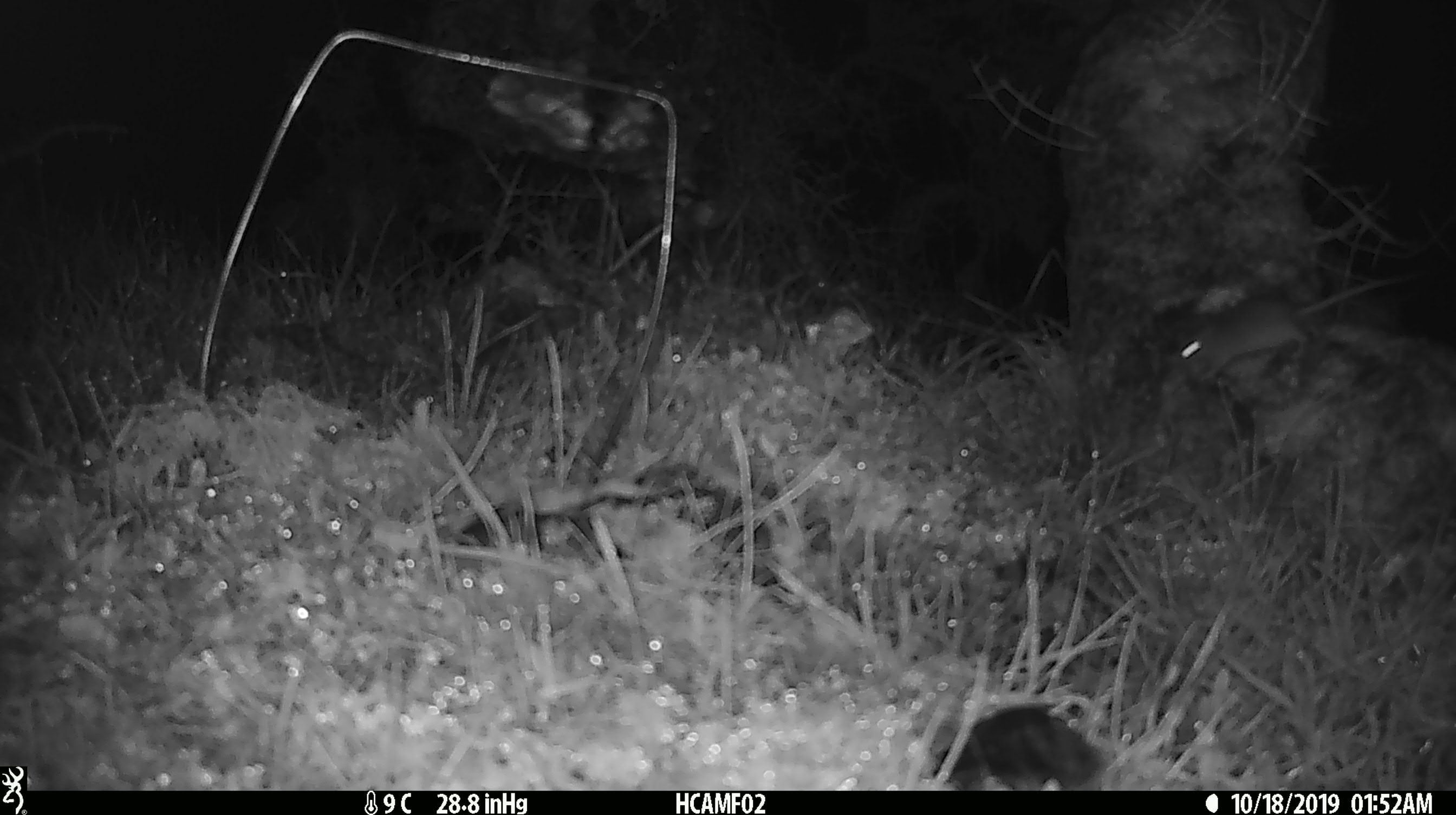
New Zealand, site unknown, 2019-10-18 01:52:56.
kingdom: Animalia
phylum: Chordata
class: Mammalia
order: Rodentia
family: Muridae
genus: Mus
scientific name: Mus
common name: mouse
Mouse (Mus).